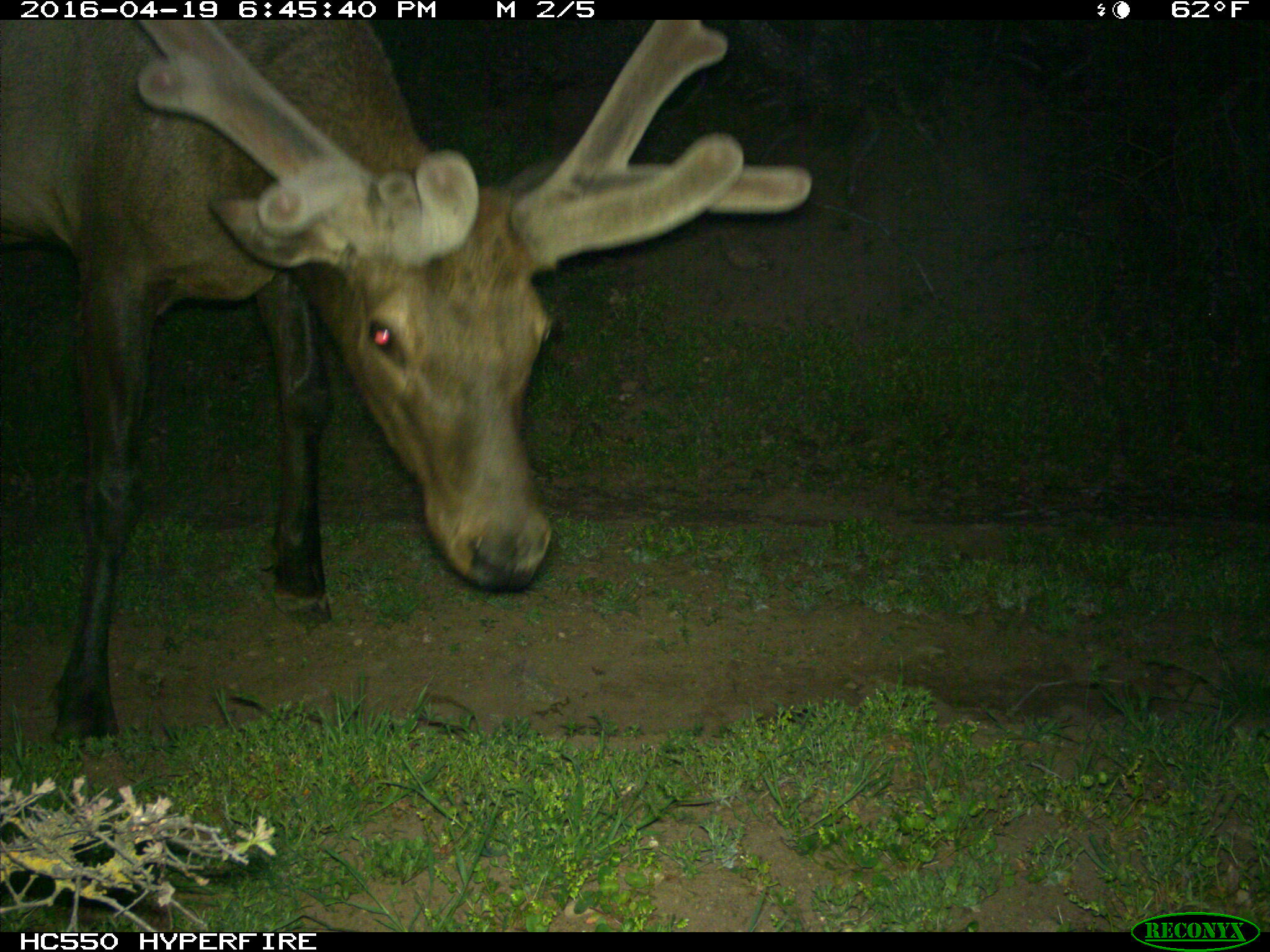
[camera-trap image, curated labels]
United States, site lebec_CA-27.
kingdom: Animalia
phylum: Chordata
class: Mammalia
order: Artiodactyla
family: Cervidae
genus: Cervus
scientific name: Cervus canadensis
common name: elk